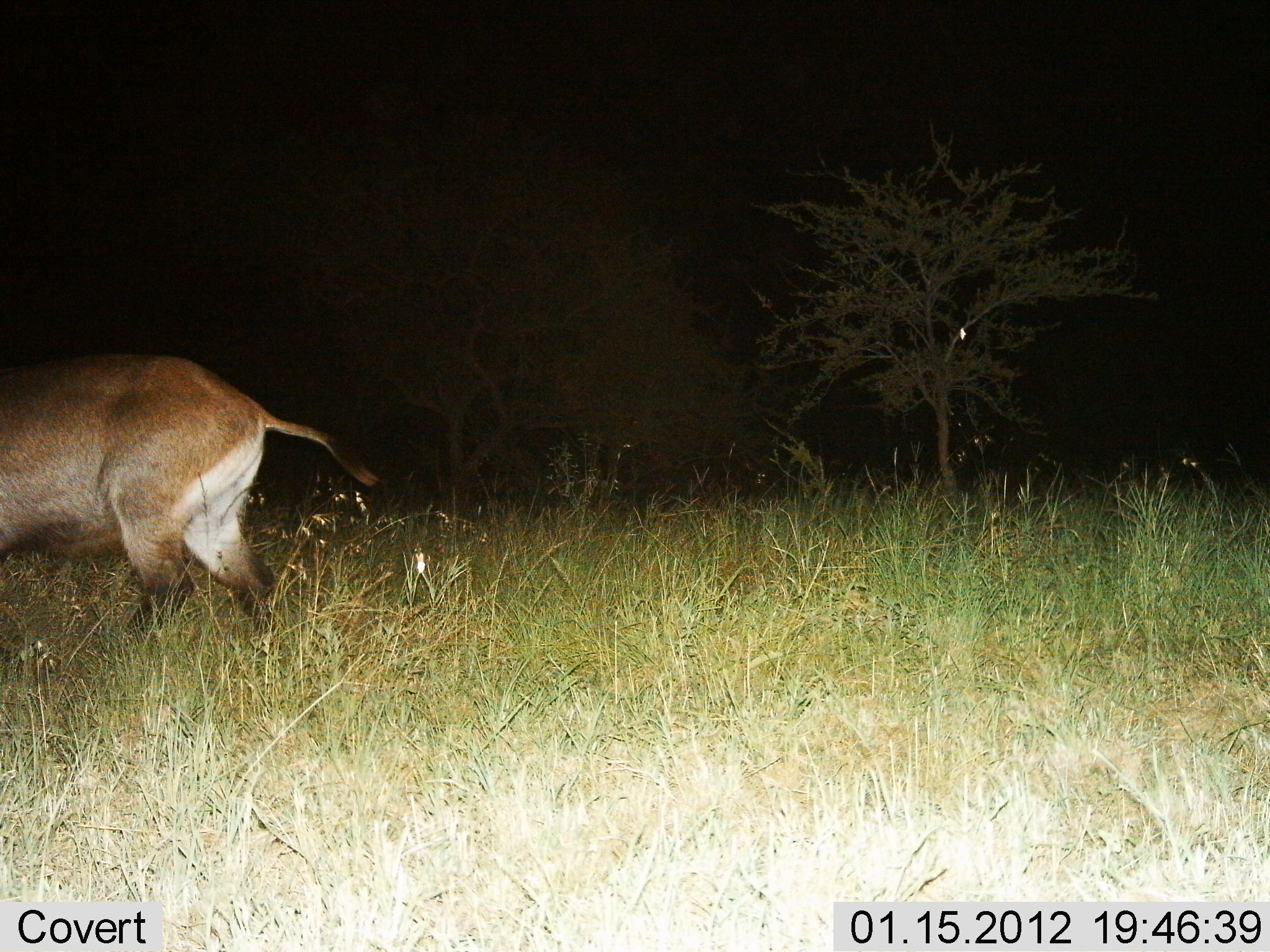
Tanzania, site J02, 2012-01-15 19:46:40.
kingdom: Animalia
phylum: Chordata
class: Mammalia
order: Artiodactyla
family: Bovidae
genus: Kobus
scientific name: Kobus ellipsiprymnus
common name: waterbuck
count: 1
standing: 8%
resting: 0%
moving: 92%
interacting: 0%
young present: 0%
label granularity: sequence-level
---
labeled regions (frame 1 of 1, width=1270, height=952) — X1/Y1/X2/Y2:
animal: 0/355/377/658